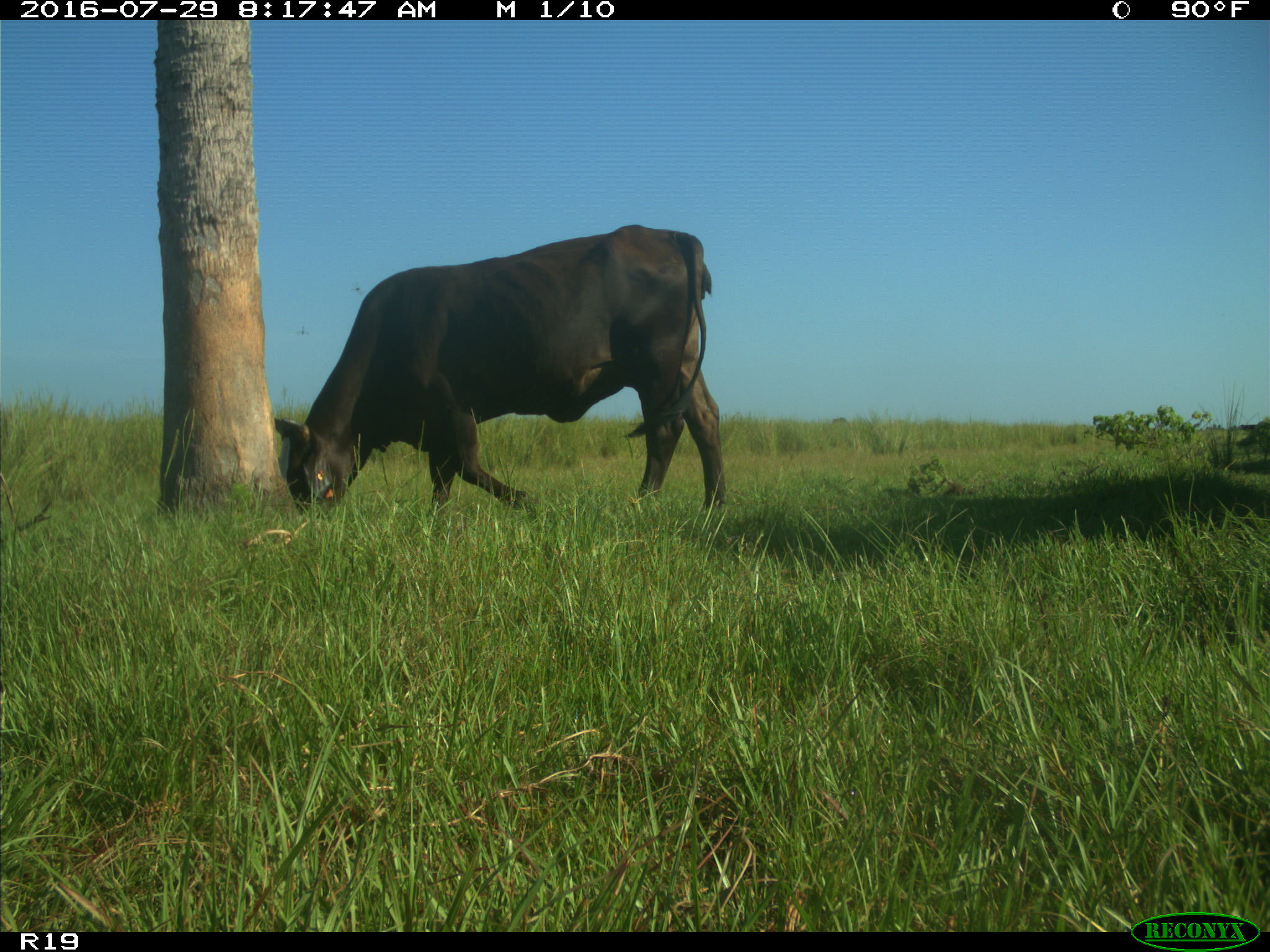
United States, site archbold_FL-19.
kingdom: Animalia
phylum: Chordata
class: Mammalia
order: Artiodactyla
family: Bovidae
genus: Bos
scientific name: Bos taurus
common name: domestic cow